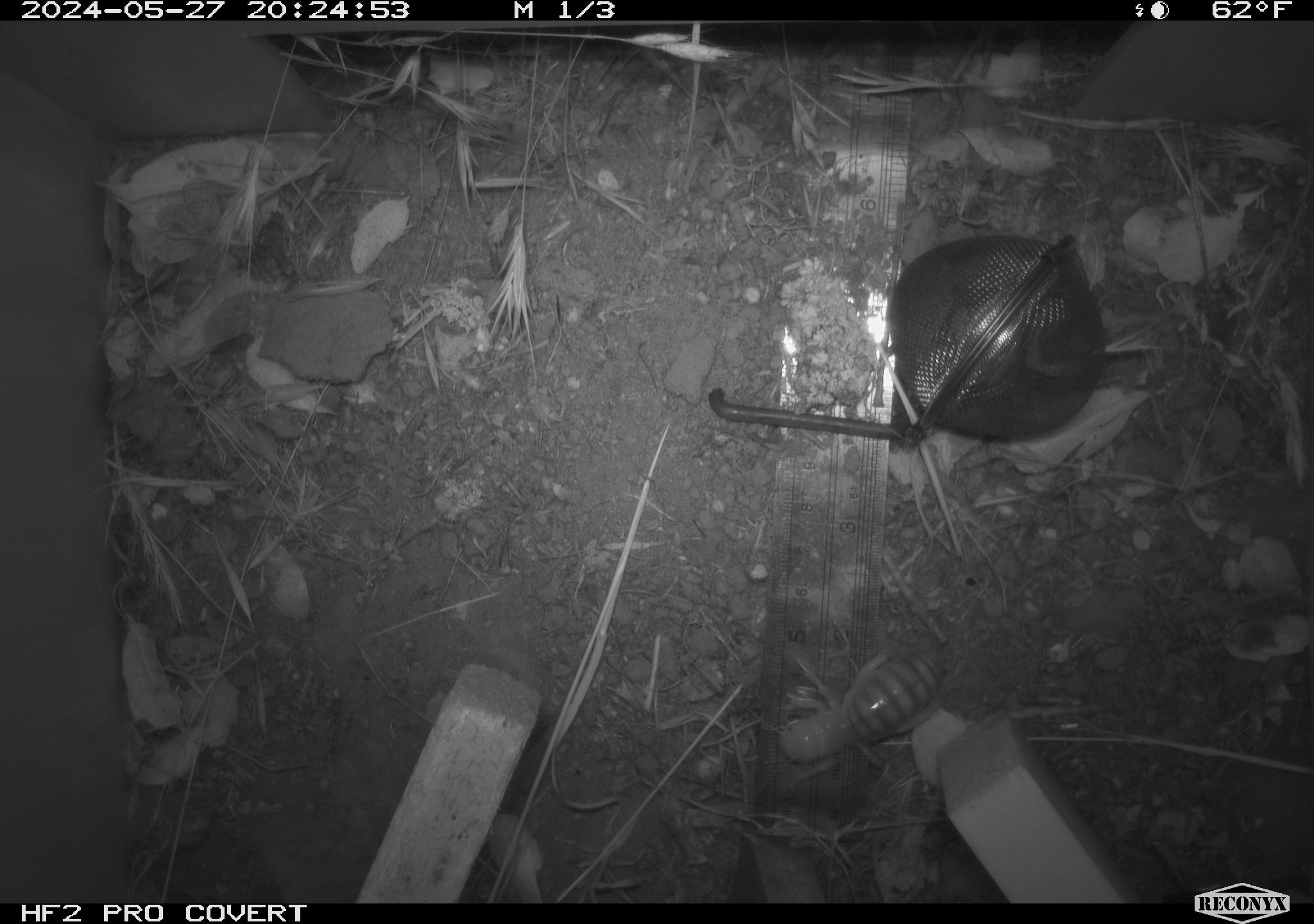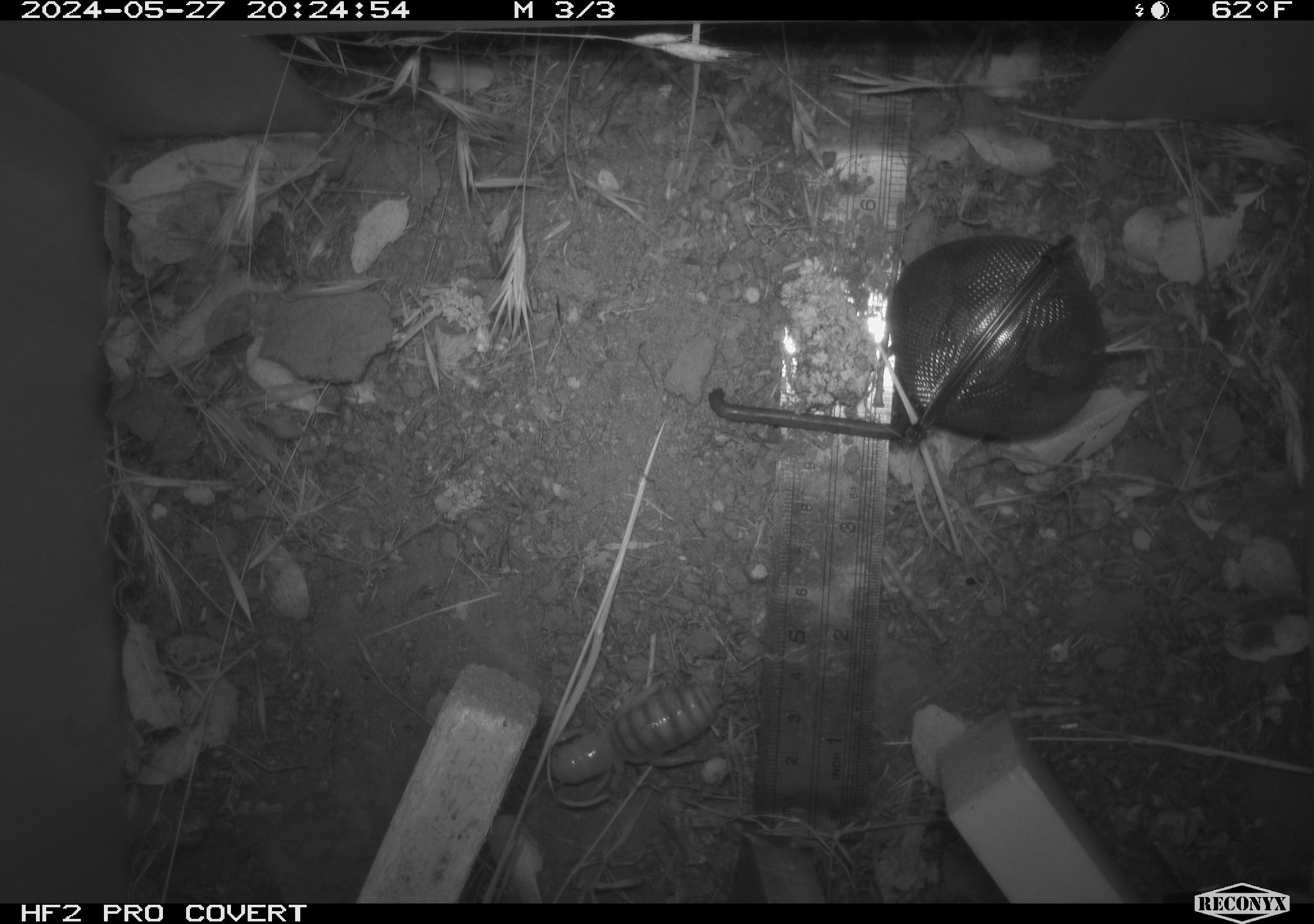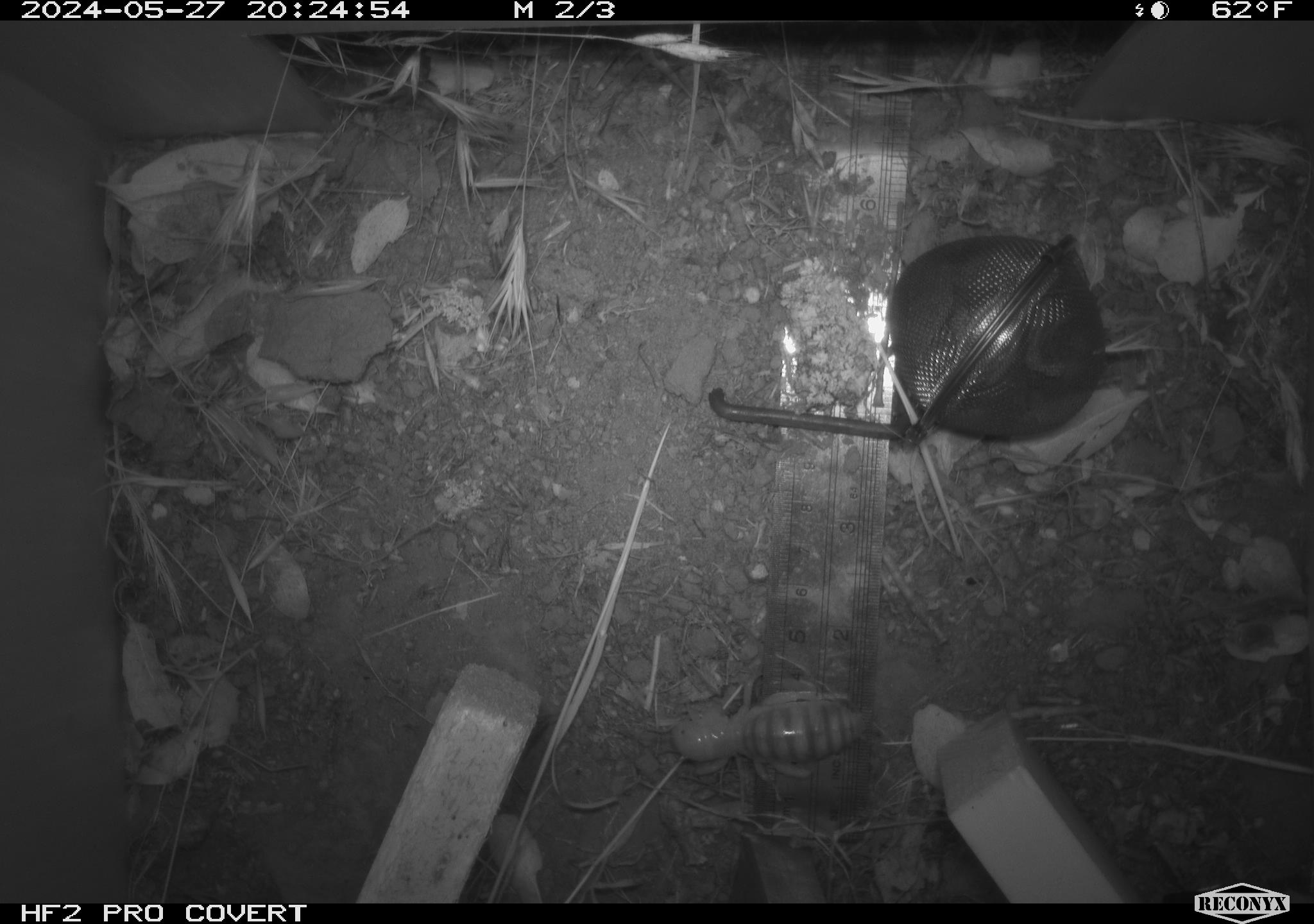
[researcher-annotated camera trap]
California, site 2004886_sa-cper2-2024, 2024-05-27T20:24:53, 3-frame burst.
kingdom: Animalia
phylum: Arthropoda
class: Insecta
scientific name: Insecta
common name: insect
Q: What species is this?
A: Insect (Insecta).